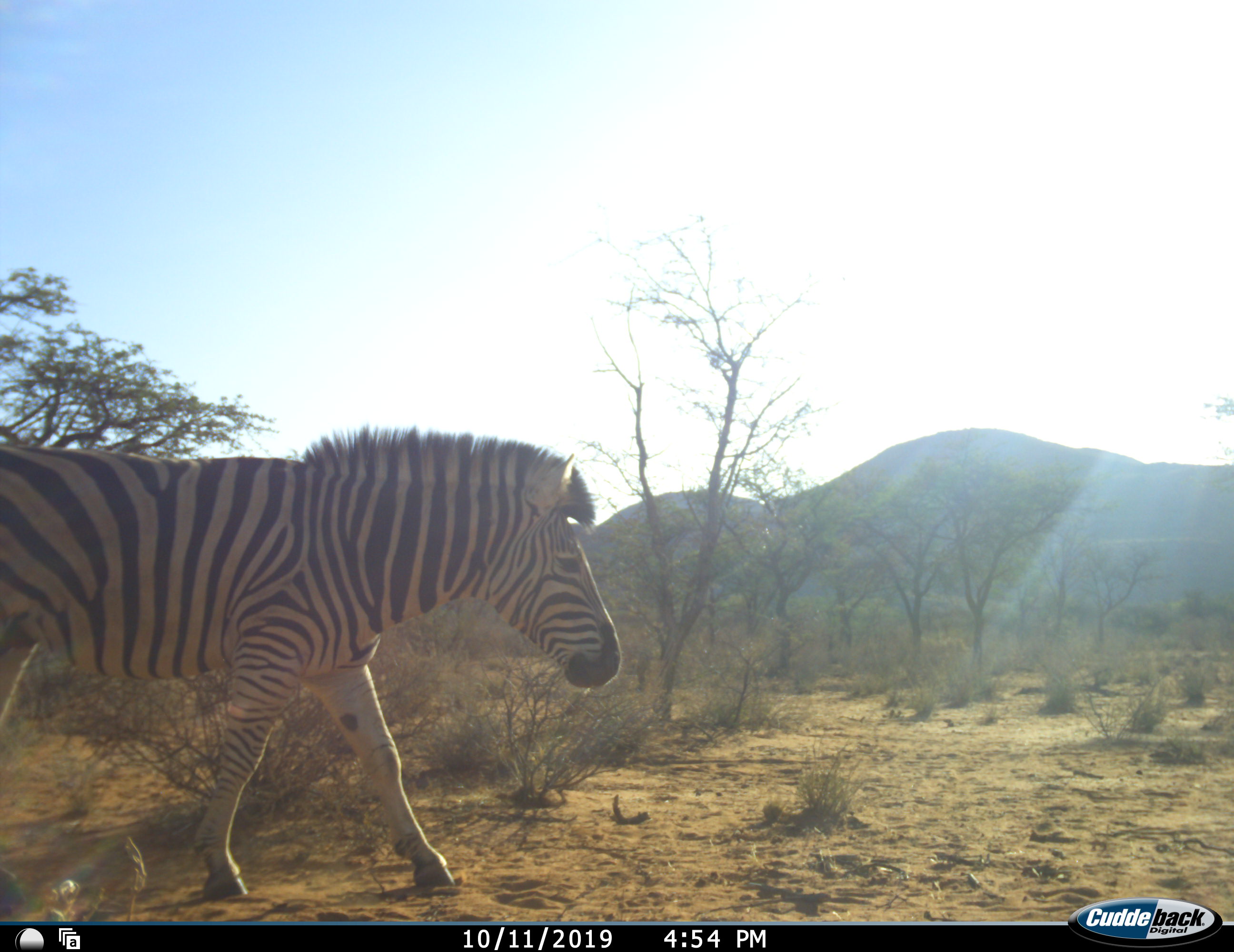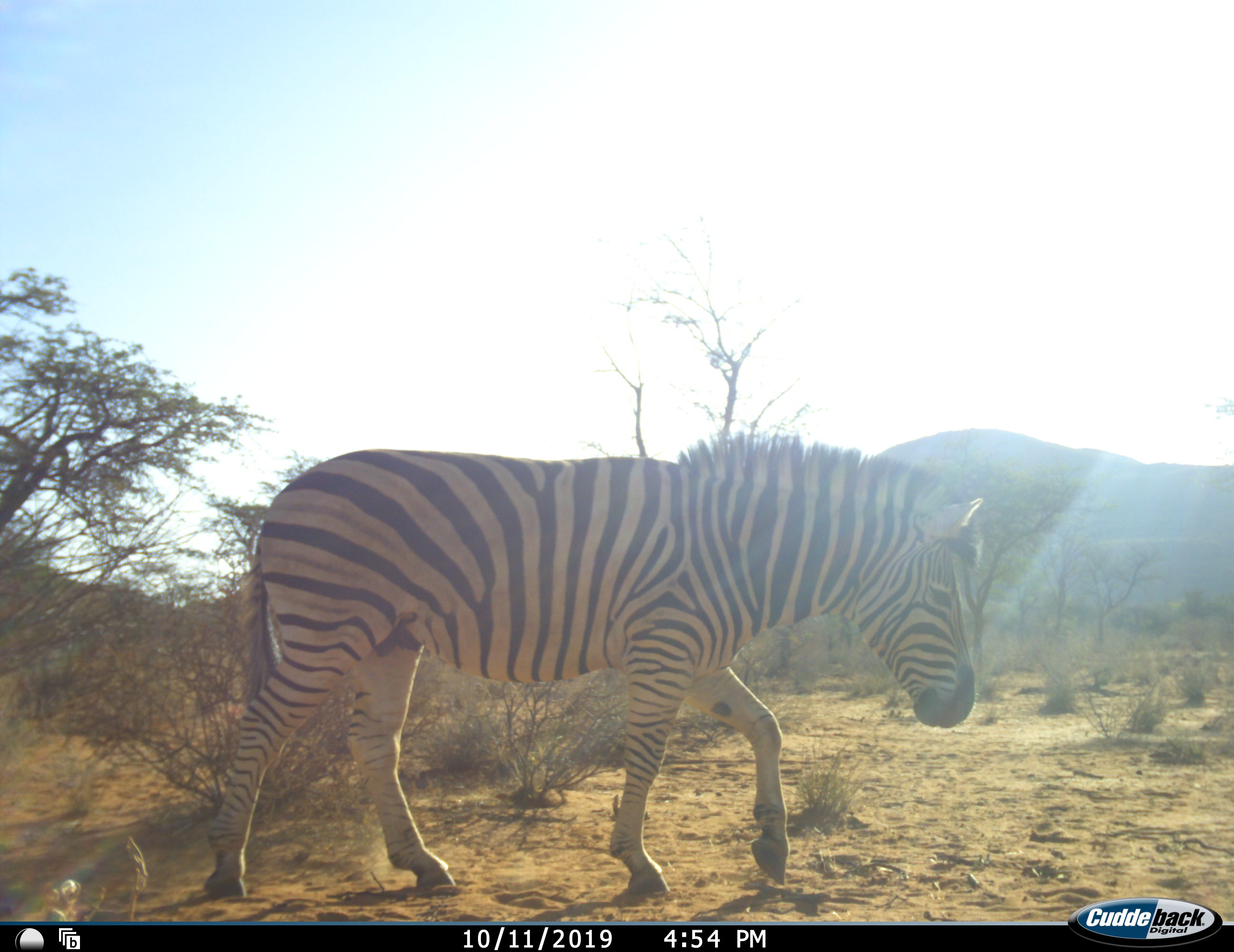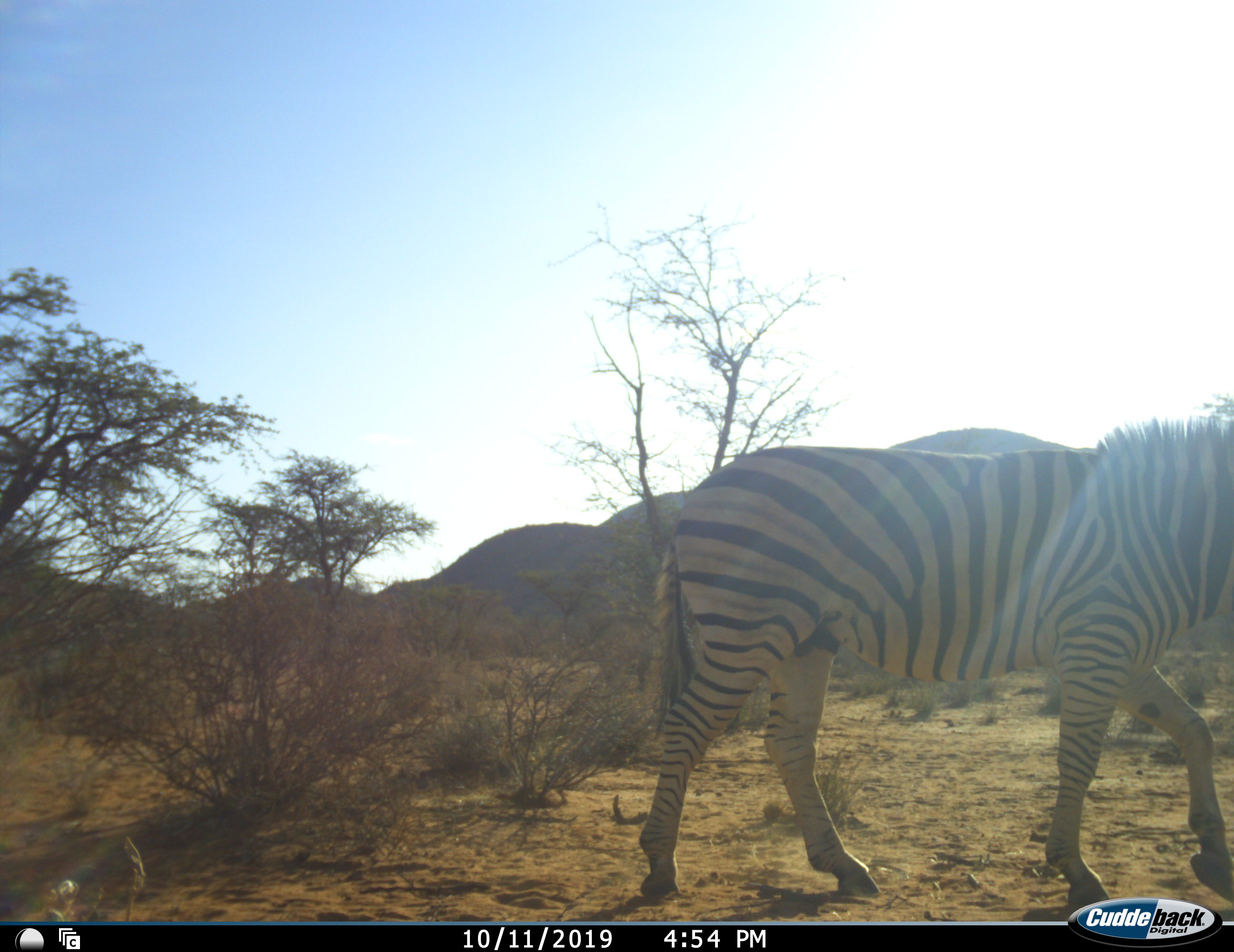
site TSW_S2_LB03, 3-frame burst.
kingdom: Animalia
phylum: Chordata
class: Mammalia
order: Perissodactyla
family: Equidae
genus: Equus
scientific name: Equus quagga burchellii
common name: burchell's zebra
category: zebraburchells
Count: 1.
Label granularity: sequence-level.